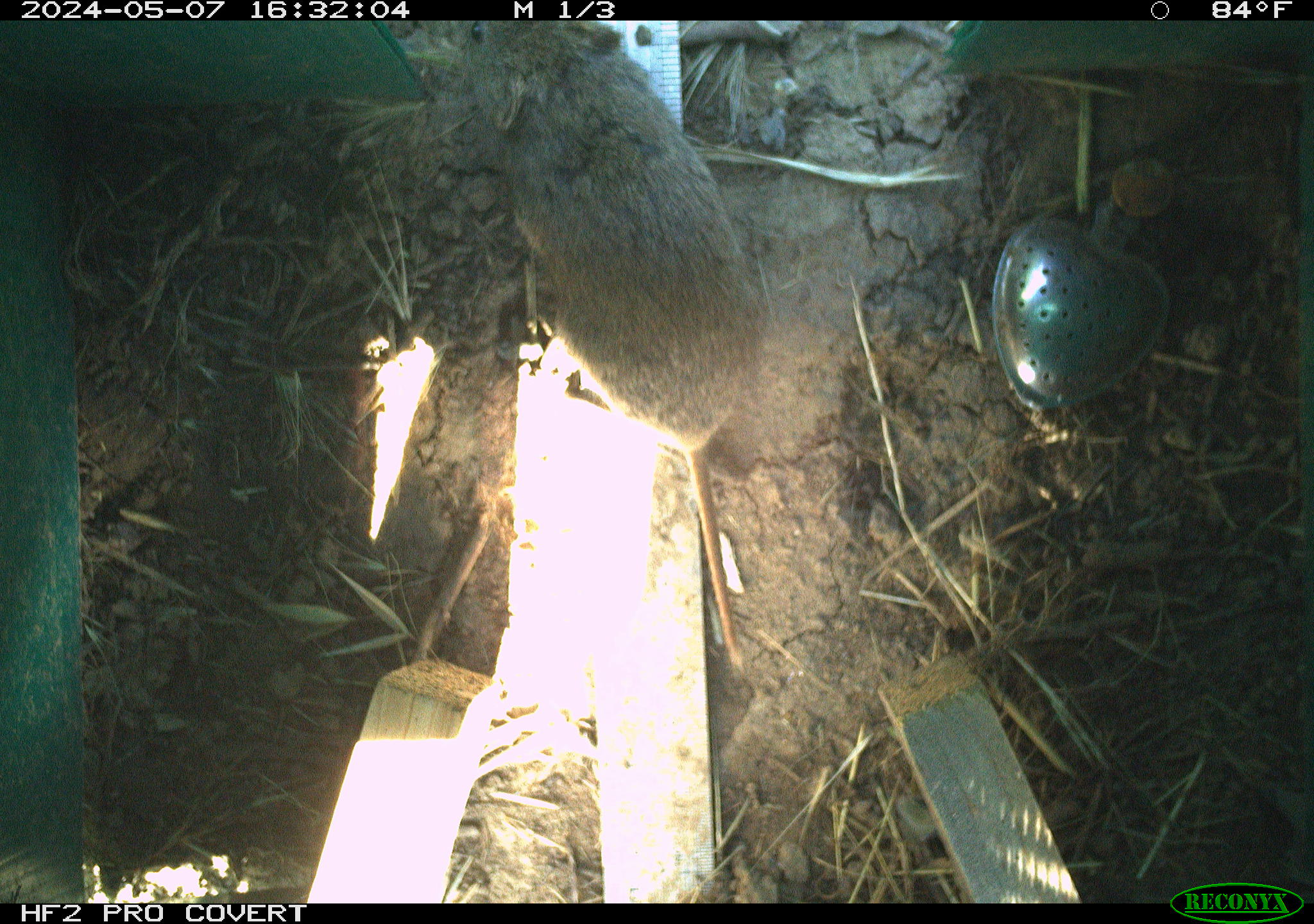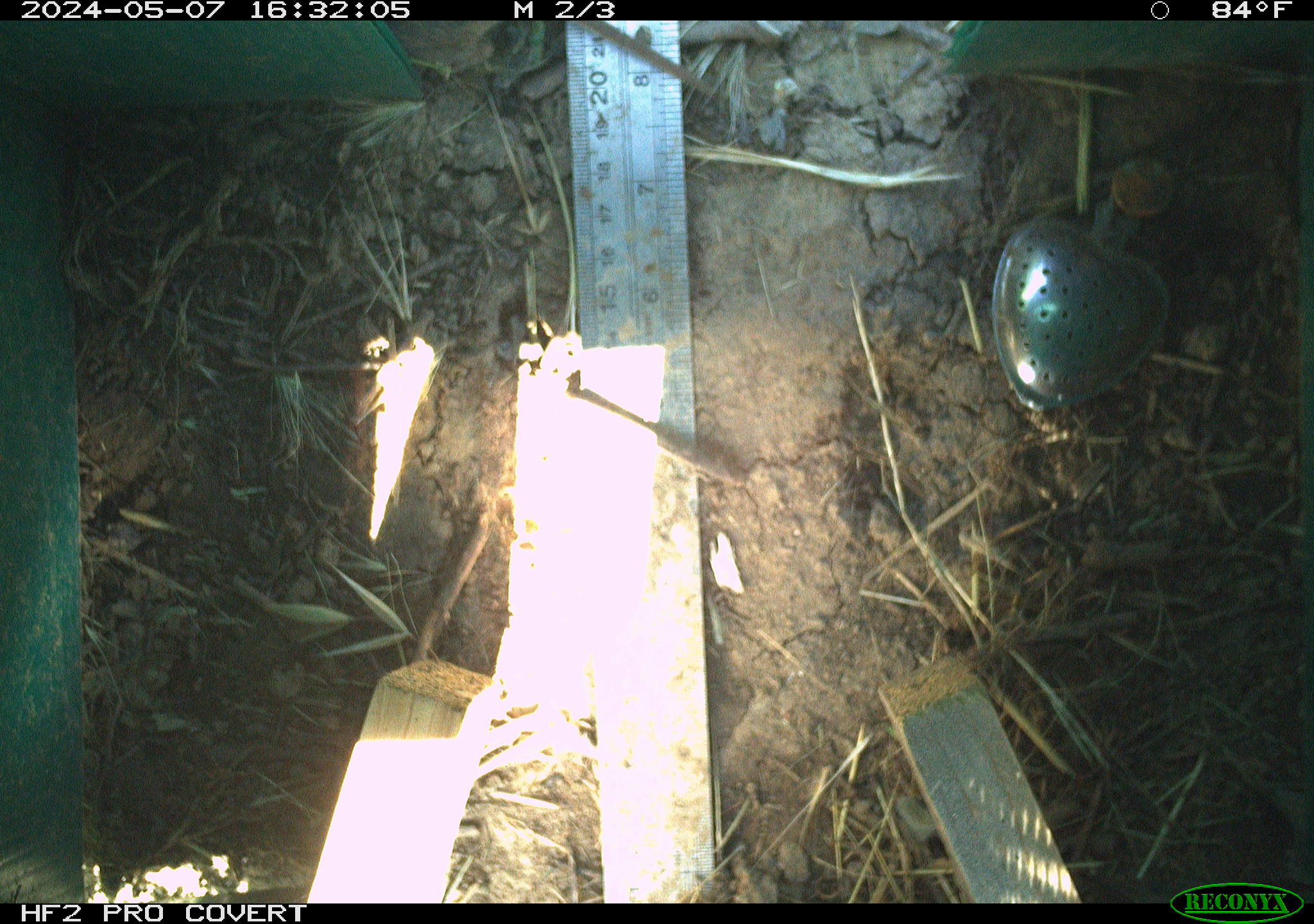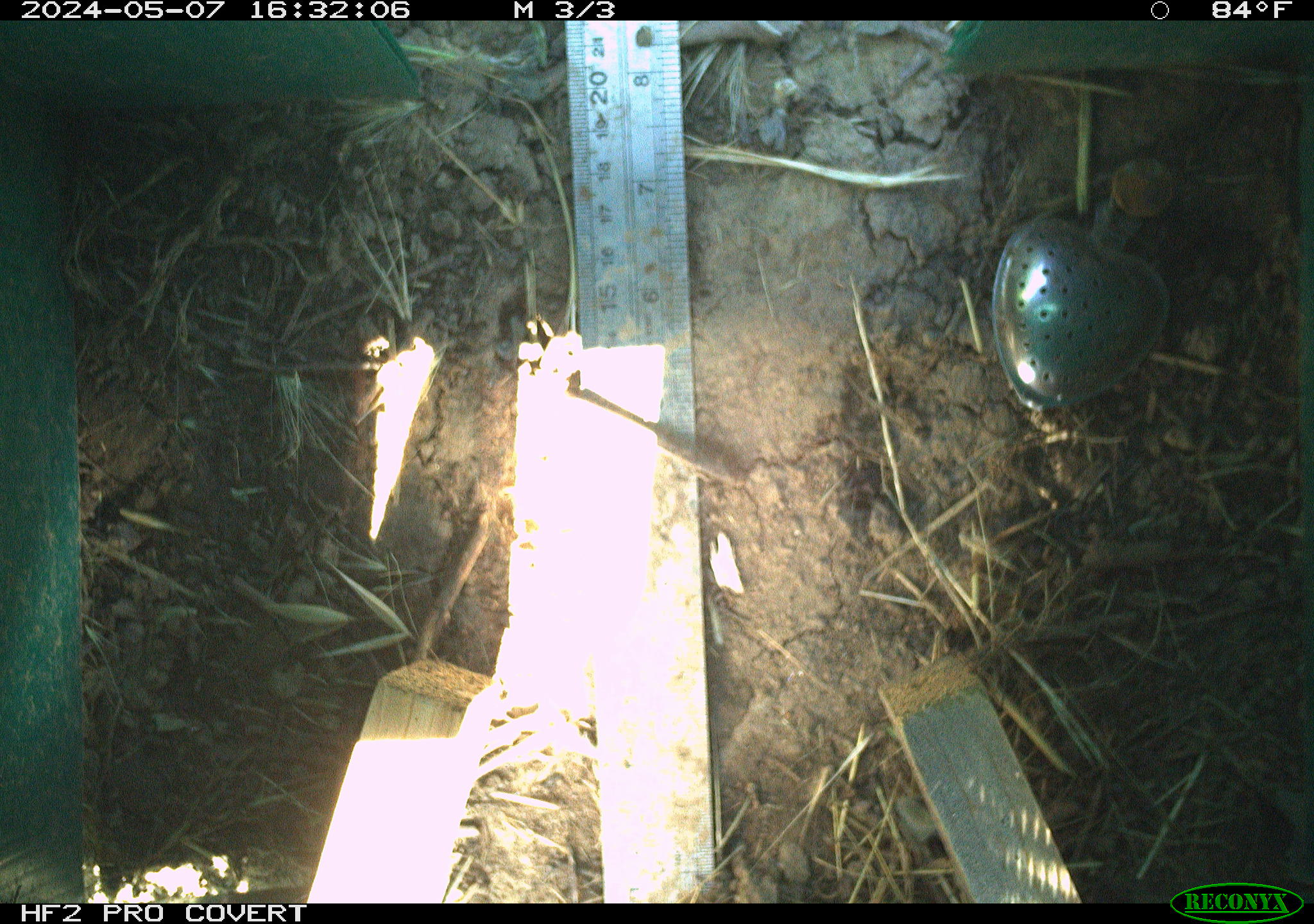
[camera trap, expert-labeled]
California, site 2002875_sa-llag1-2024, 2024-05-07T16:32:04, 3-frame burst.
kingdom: Animalia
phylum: Chordata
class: Mammalia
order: Rodentia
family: Cricetidae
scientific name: Arvicolinae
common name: voles, lemmings, and muskrats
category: arvicolinae subfamily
Arvicolinae subfamily (voles, lemmings, and muskrats) (Arvicolinae).